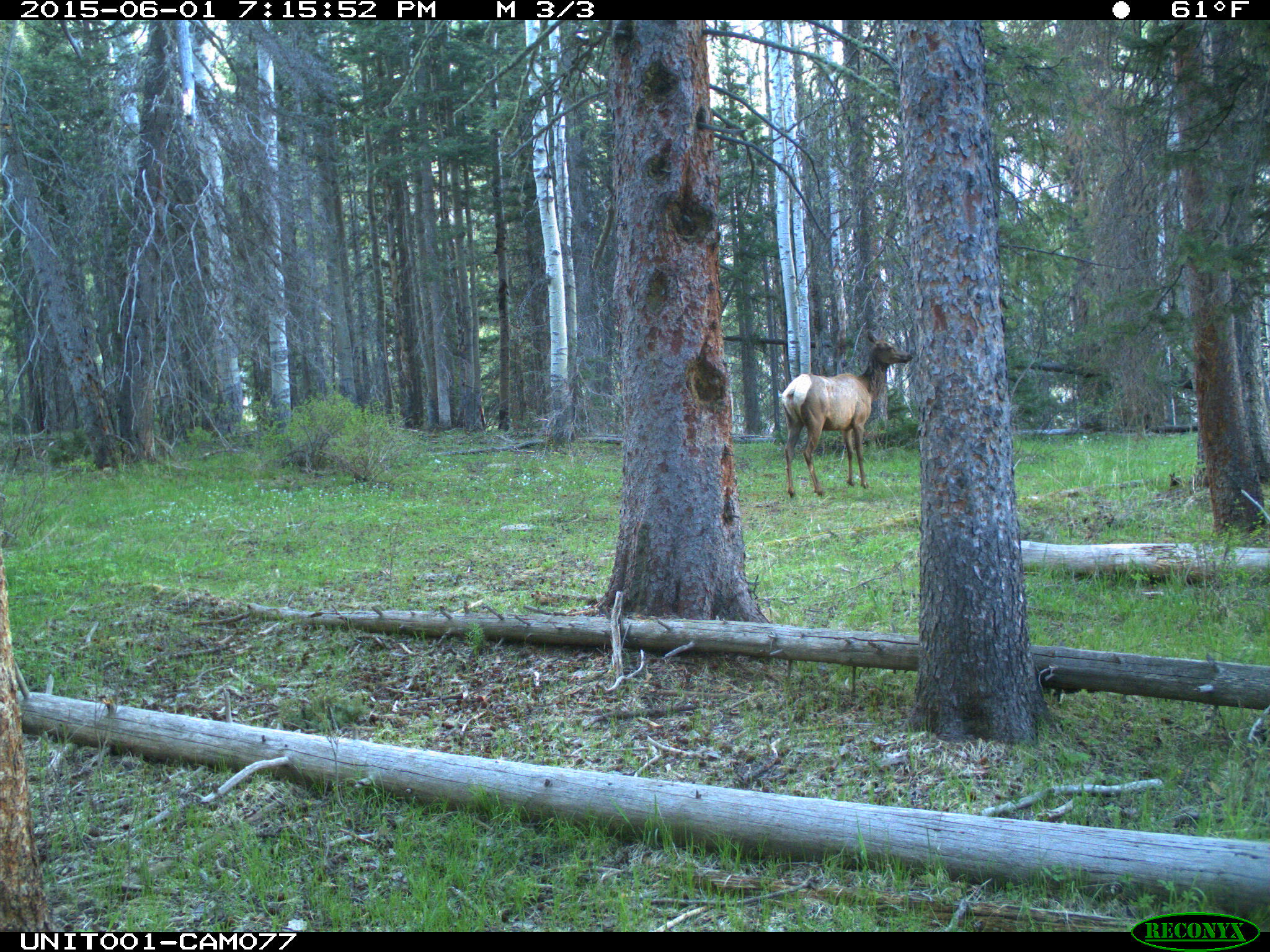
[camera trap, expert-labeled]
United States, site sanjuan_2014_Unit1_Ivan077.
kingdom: Animalia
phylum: Chordata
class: Mammalia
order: Artiodactyla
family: Cervidae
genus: Cervus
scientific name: Cervus elaphus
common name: red deer